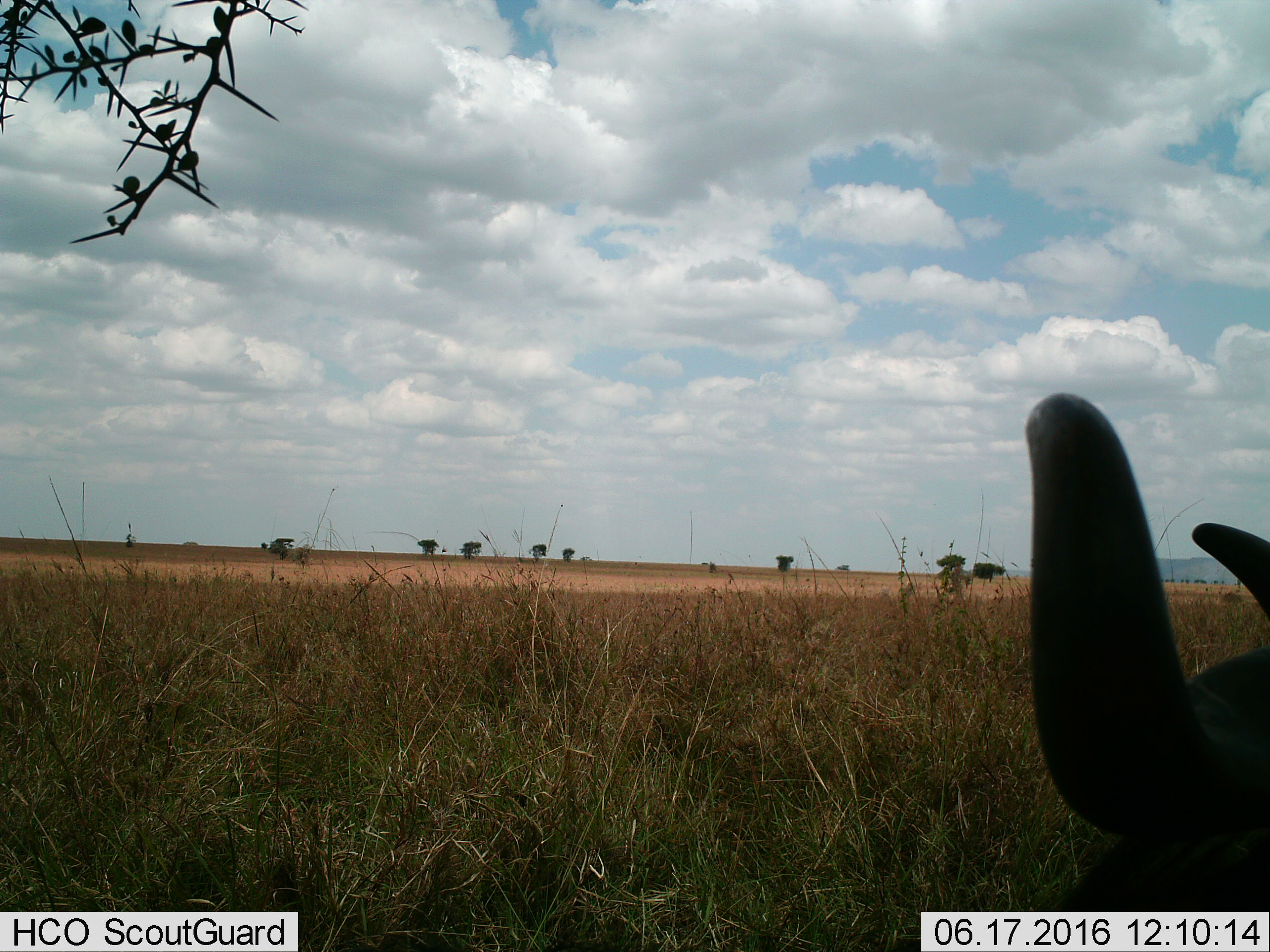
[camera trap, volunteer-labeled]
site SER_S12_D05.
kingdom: Animalia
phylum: Chordata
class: Mammalia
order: Artiodactyla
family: Bovidae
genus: Syncerus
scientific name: Syncerus caffer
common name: african buffalo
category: buffalo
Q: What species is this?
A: Buffalo (african buffalo) (Syncerus caffer).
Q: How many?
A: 1.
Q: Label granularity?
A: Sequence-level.